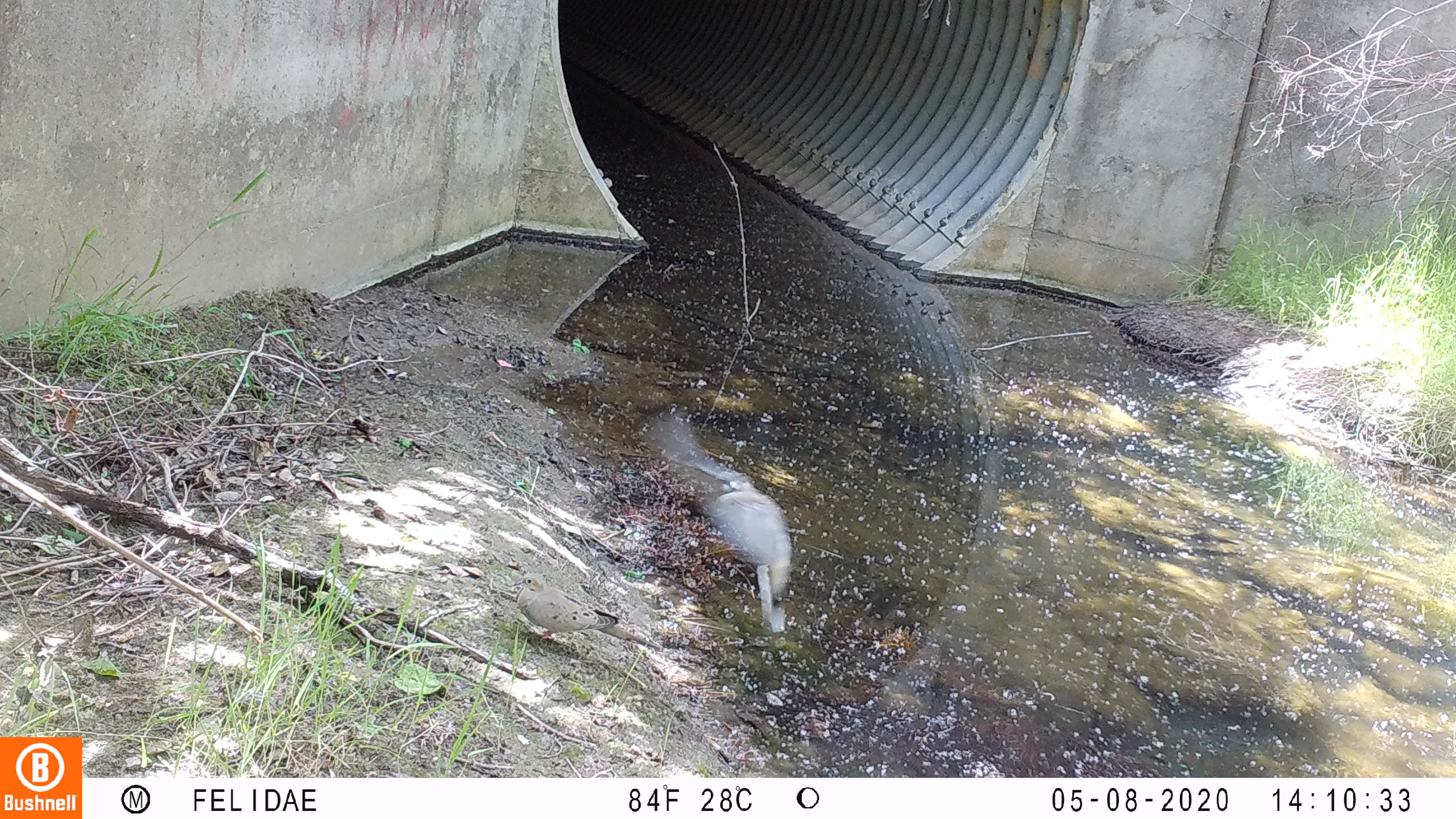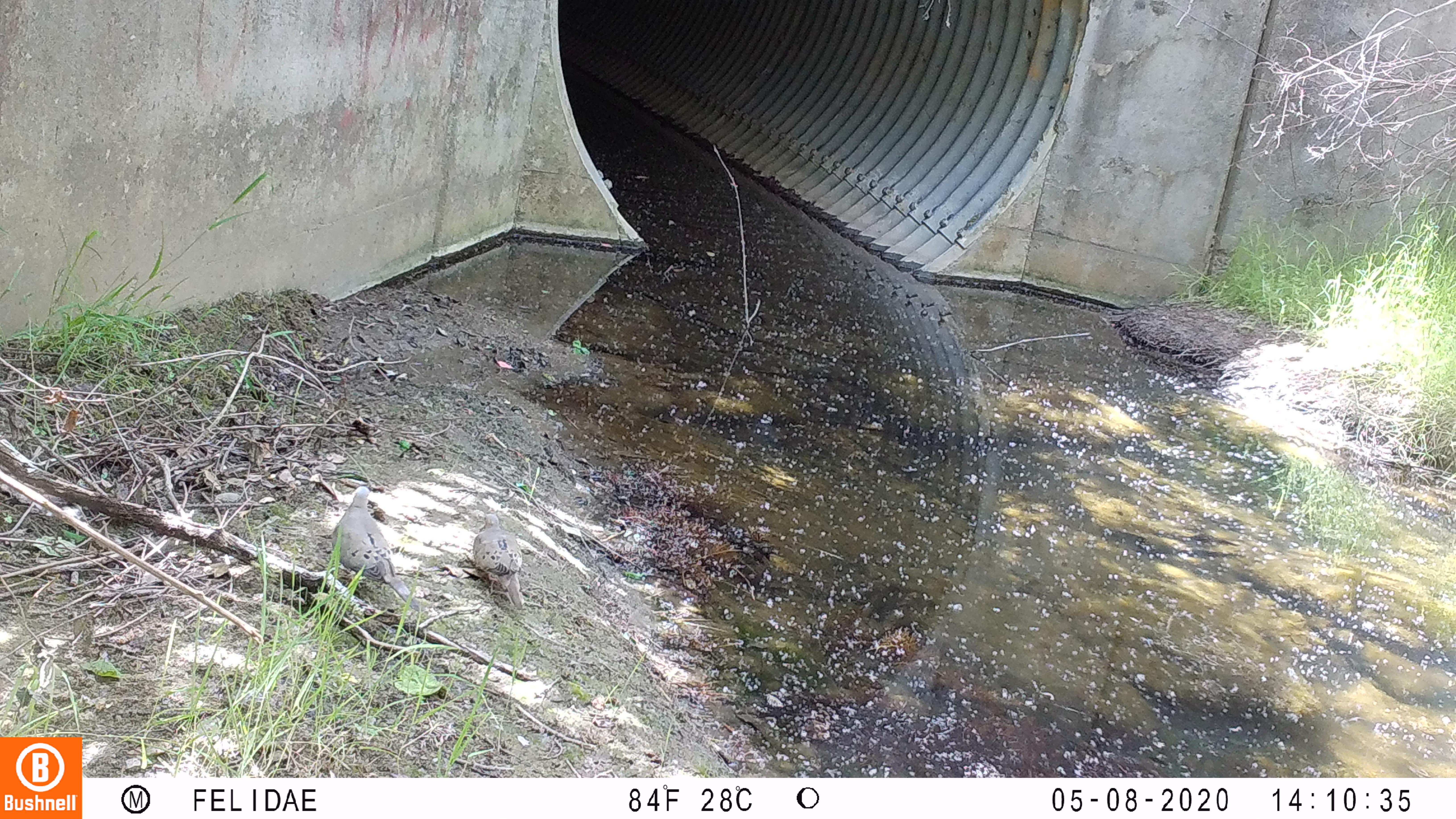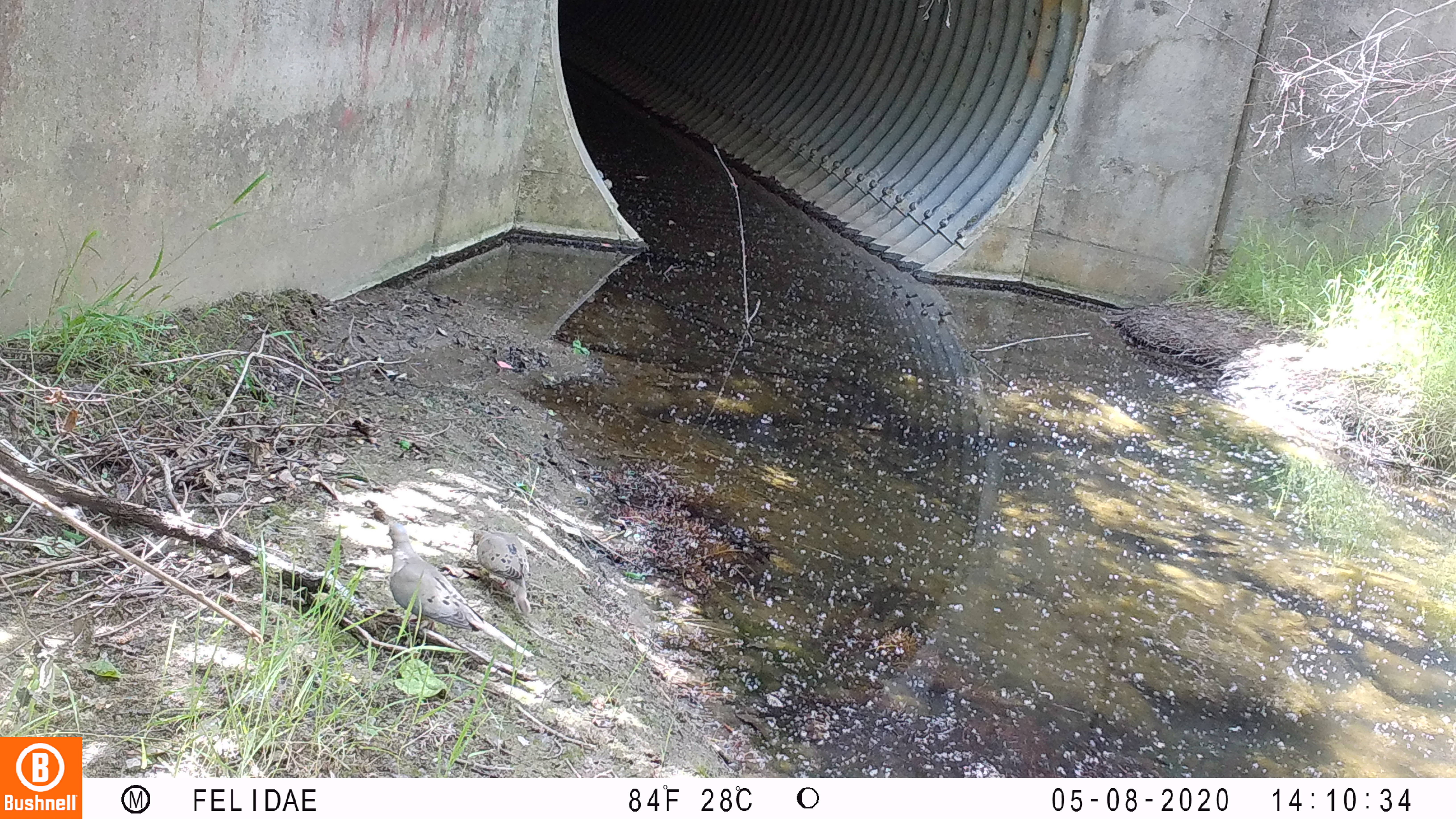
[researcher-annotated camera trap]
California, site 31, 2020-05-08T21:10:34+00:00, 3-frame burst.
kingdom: Animalia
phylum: Chordata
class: Aves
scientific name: Aves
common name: bird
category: unknown bird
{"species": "unknown bird (bird) (Aves)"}